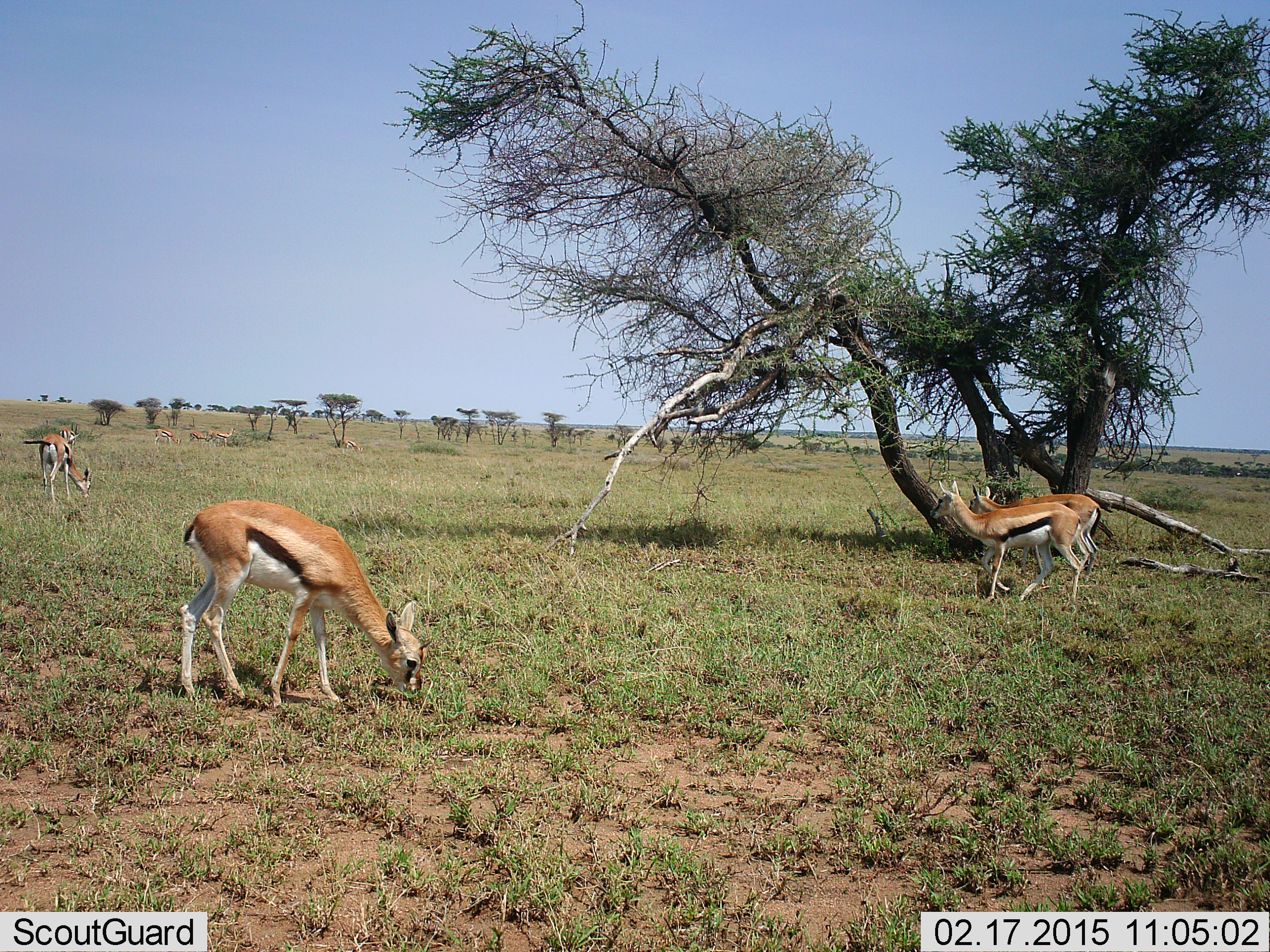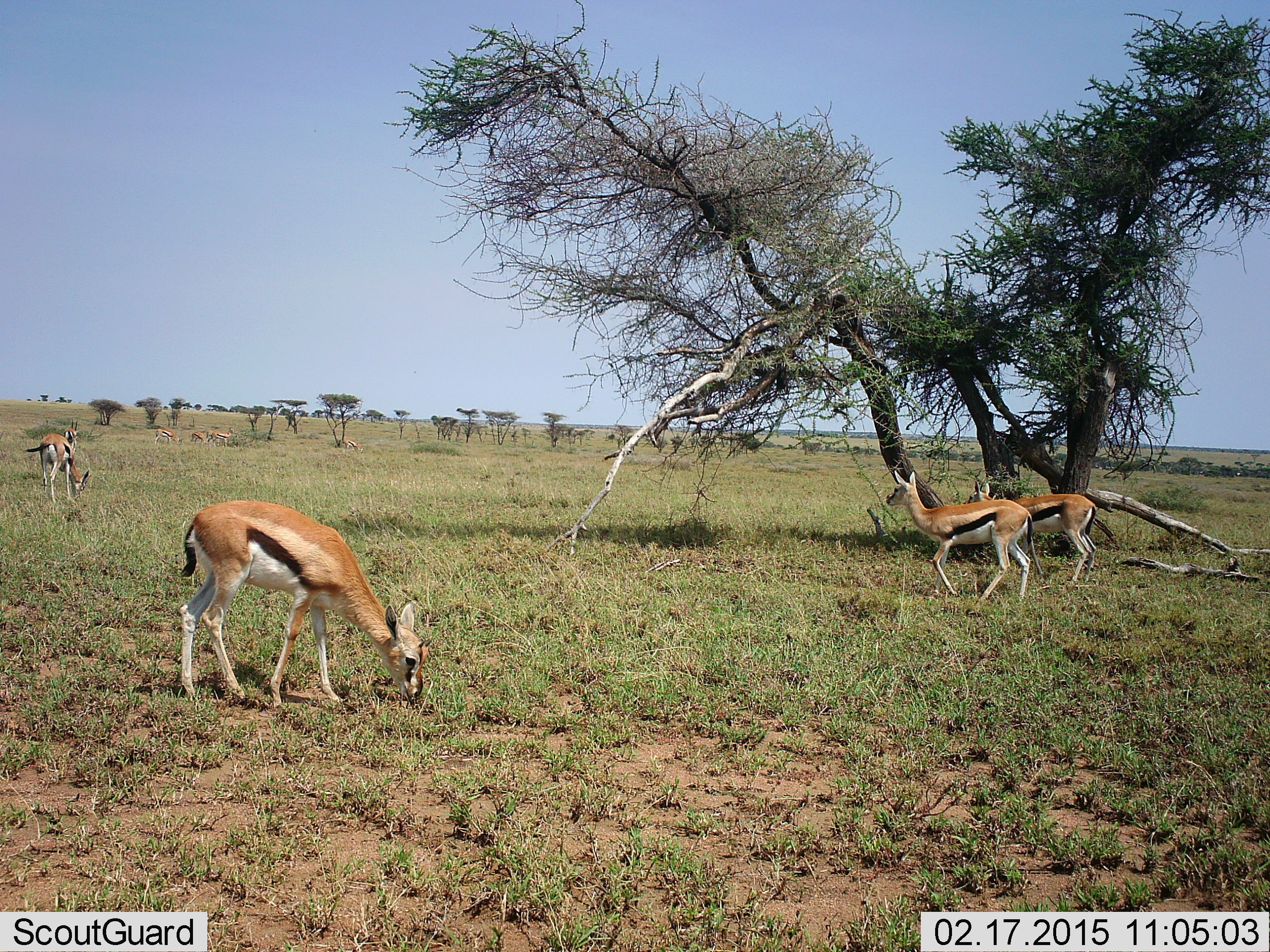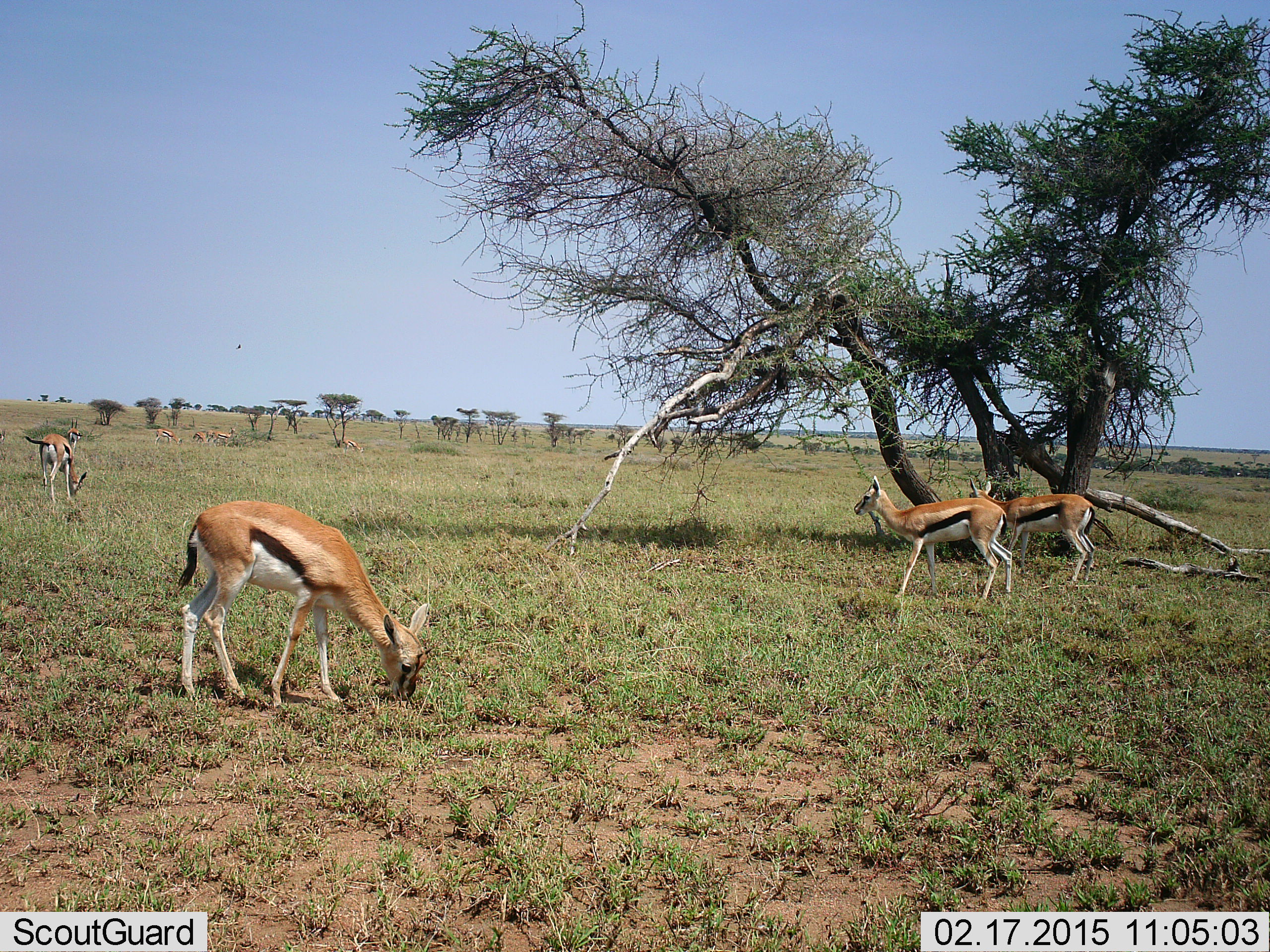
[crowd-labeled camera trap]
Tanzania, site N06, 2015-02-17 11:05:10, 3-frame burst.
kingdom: Animalia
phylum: Chordata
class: Mammalia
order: Artiodactyla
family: Bovidae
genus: Eudorcas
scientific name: Eudorcas thomsonii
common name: thomson's gazelle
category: gazellethomsons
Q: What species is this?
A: Gazellethomsons (thomson's gazelle) (Eudorcas thomsonii).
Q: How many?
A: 5.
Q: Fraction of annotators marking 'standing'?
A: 70%.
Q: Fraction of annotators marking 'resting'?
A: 0%.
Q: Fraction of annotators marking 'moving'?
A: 70%.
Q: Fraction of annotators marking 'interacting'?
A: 0%.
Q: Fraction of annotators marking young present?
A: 0%.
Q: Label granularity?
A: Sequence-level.